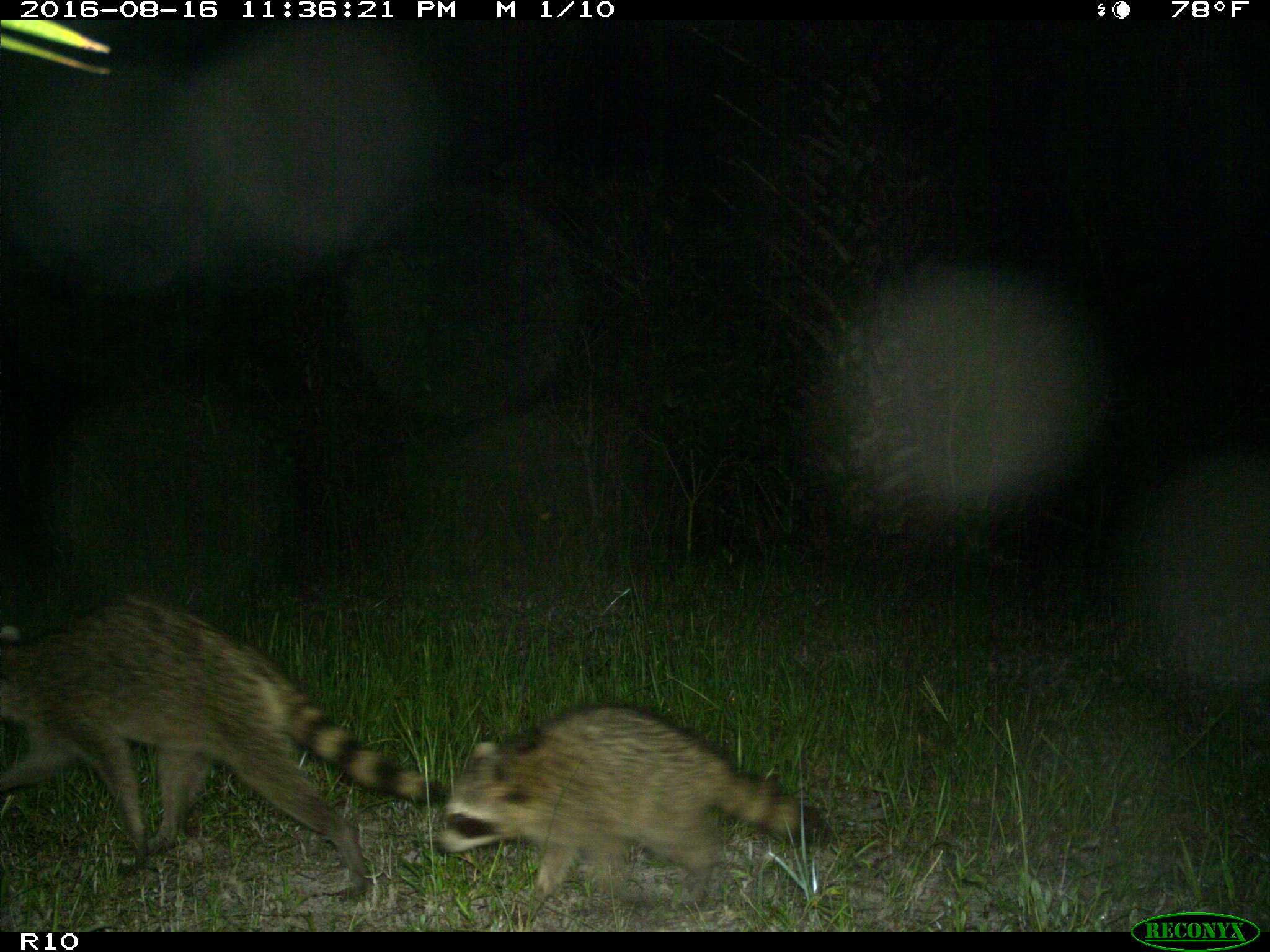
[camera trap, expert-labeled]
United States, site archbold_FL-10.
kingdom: Animalia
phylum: Chordata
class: Mammalia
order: Carnivora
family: Procyonidae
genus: Procyon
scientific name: Procyon lotor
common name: common raccoon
Procyon lotor (common raccoon).